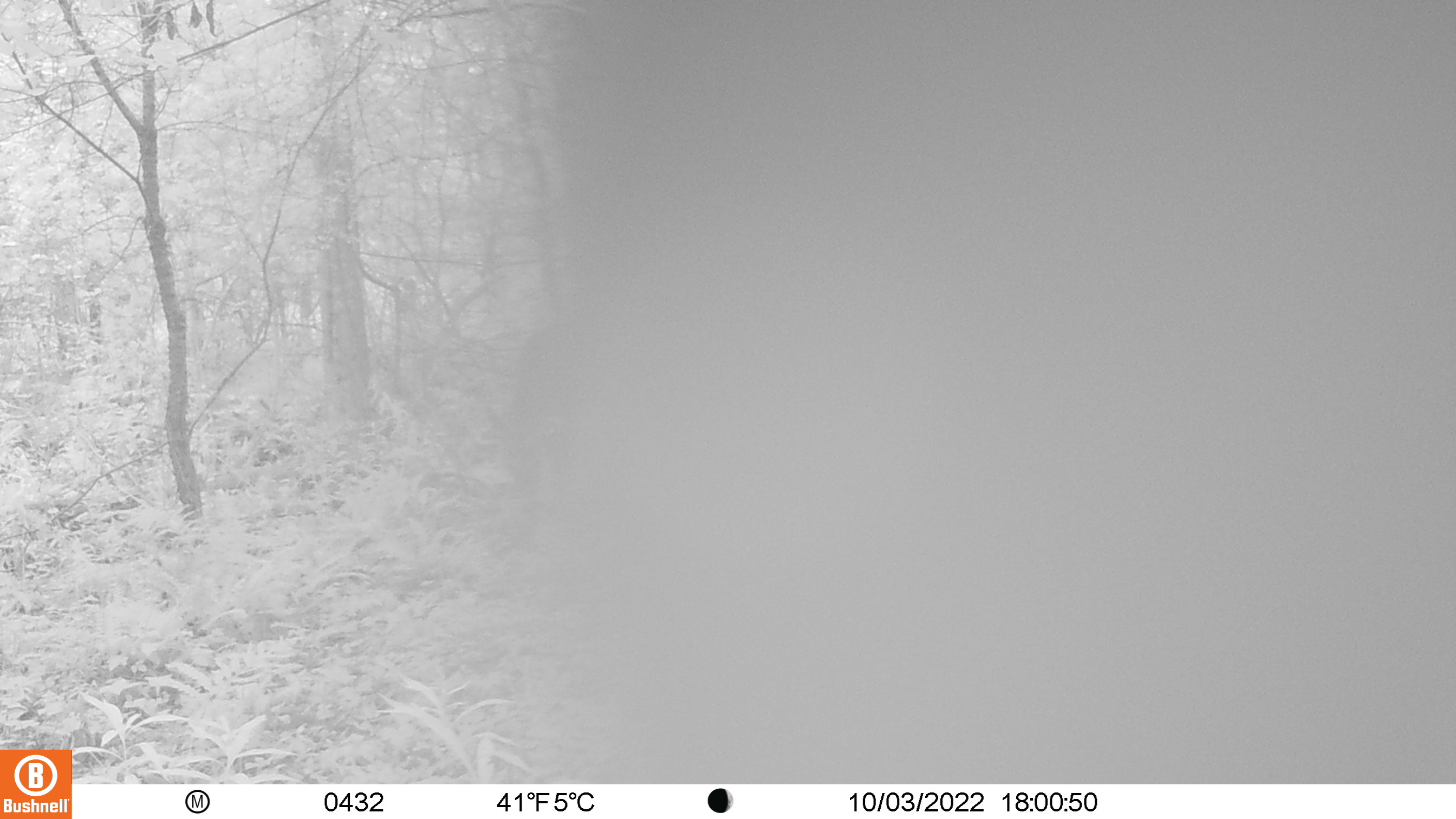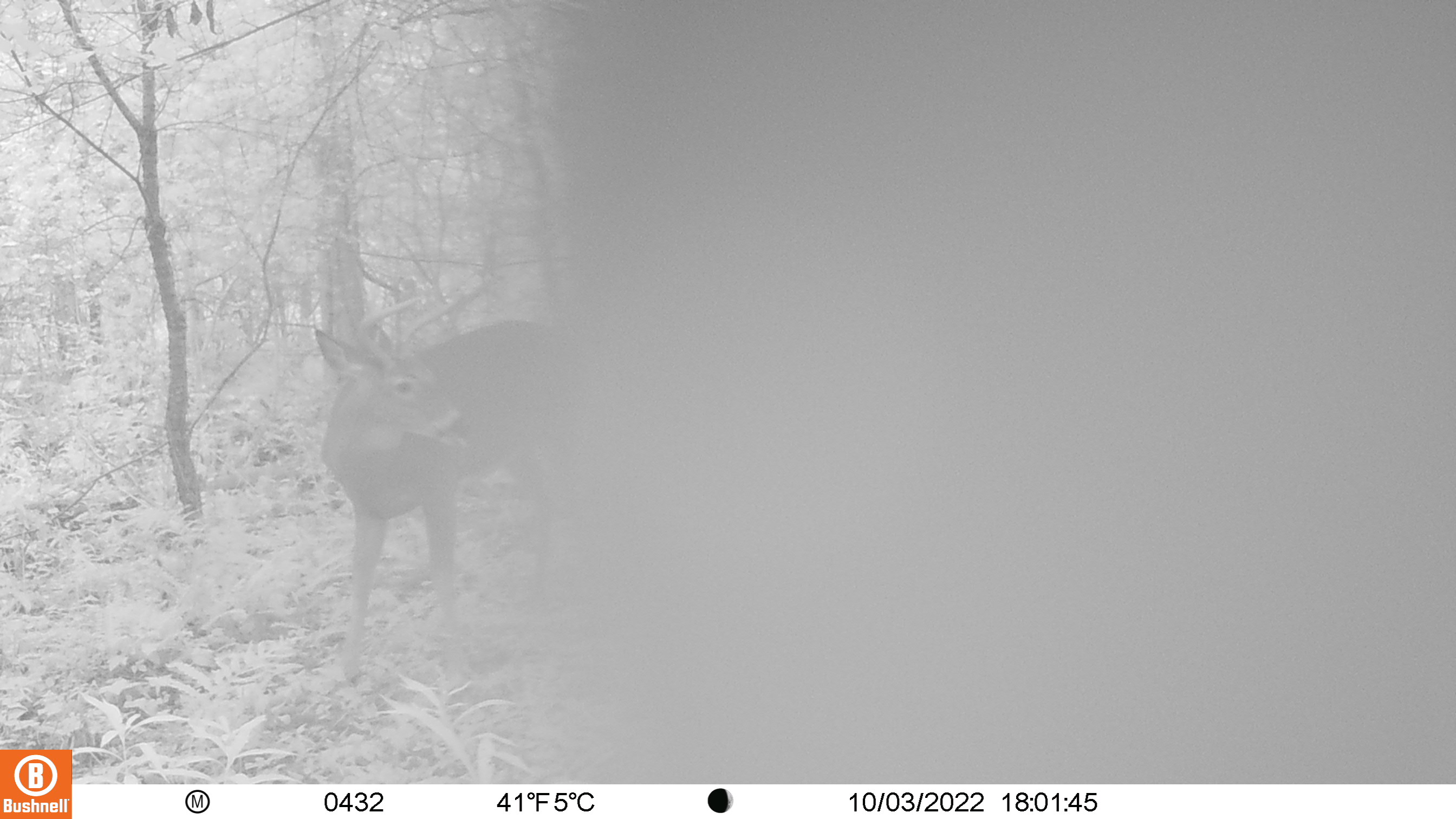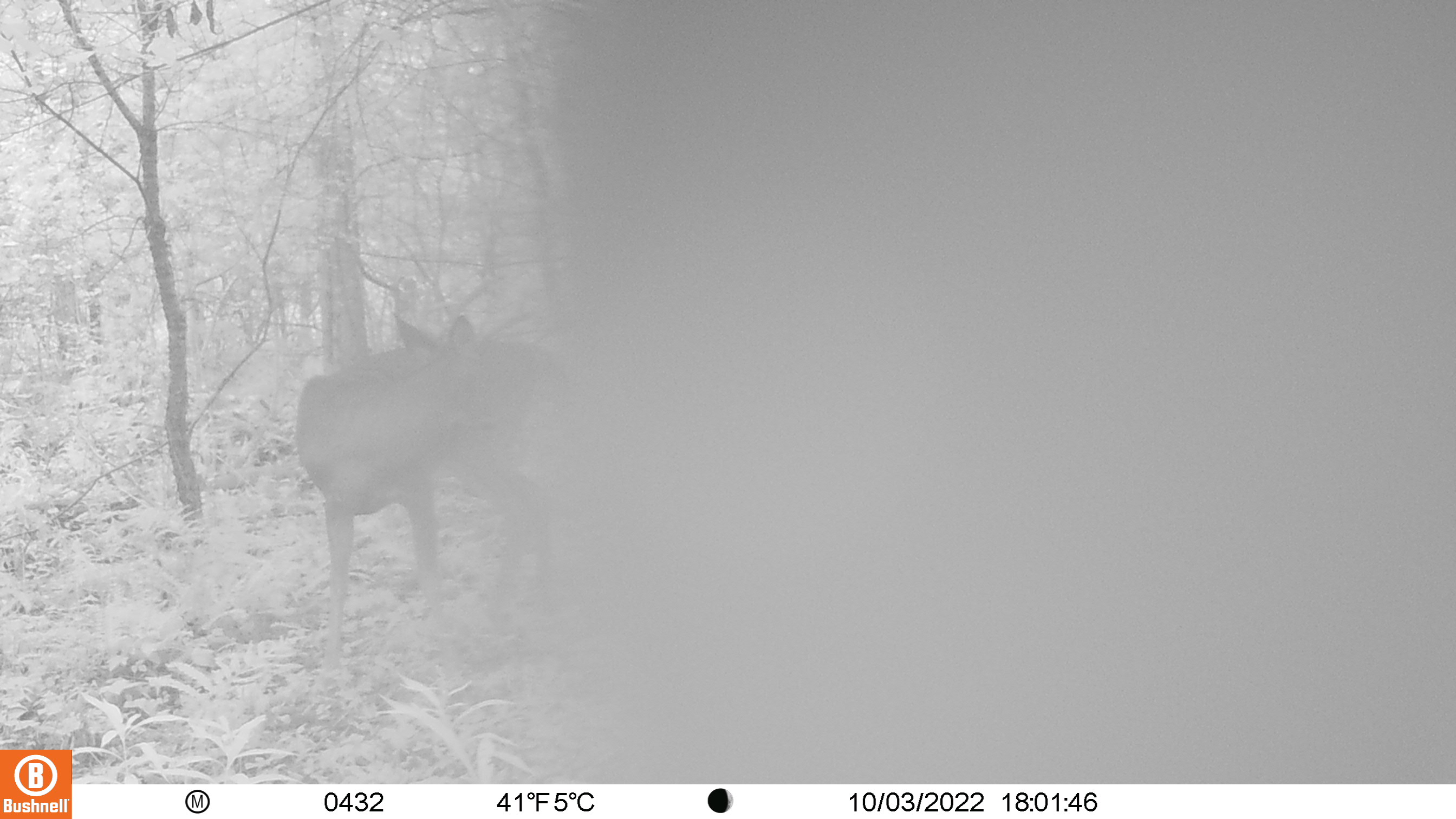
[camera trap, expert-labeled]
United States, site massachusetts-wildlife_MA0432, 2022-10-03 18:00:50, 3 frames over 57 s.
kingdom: Animalia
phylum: Chordata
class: Mammalia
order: Artiodactyla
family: Cervidae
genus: Odocoileus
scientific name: Odocoileus virginianus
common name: white-tailed deer